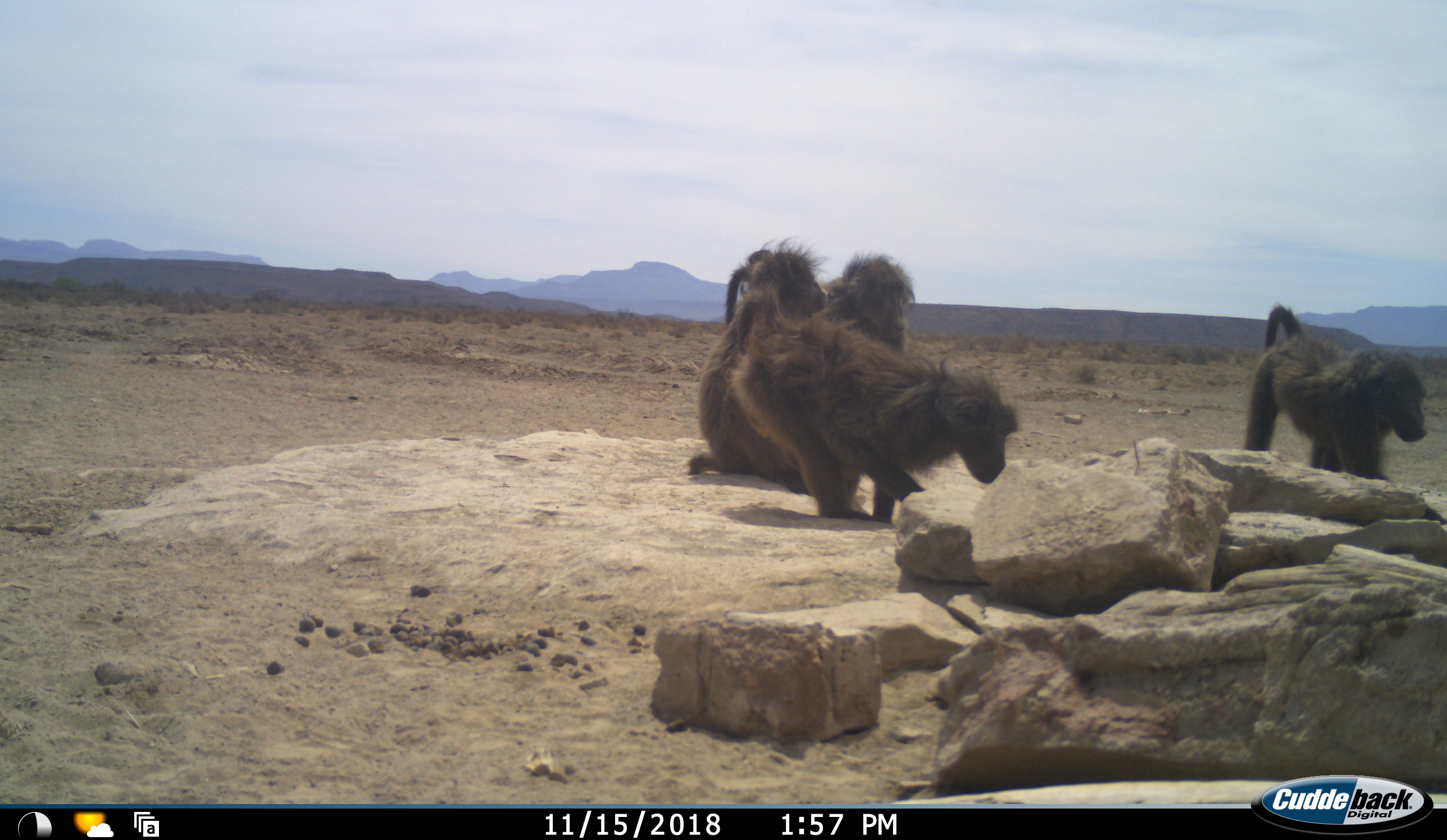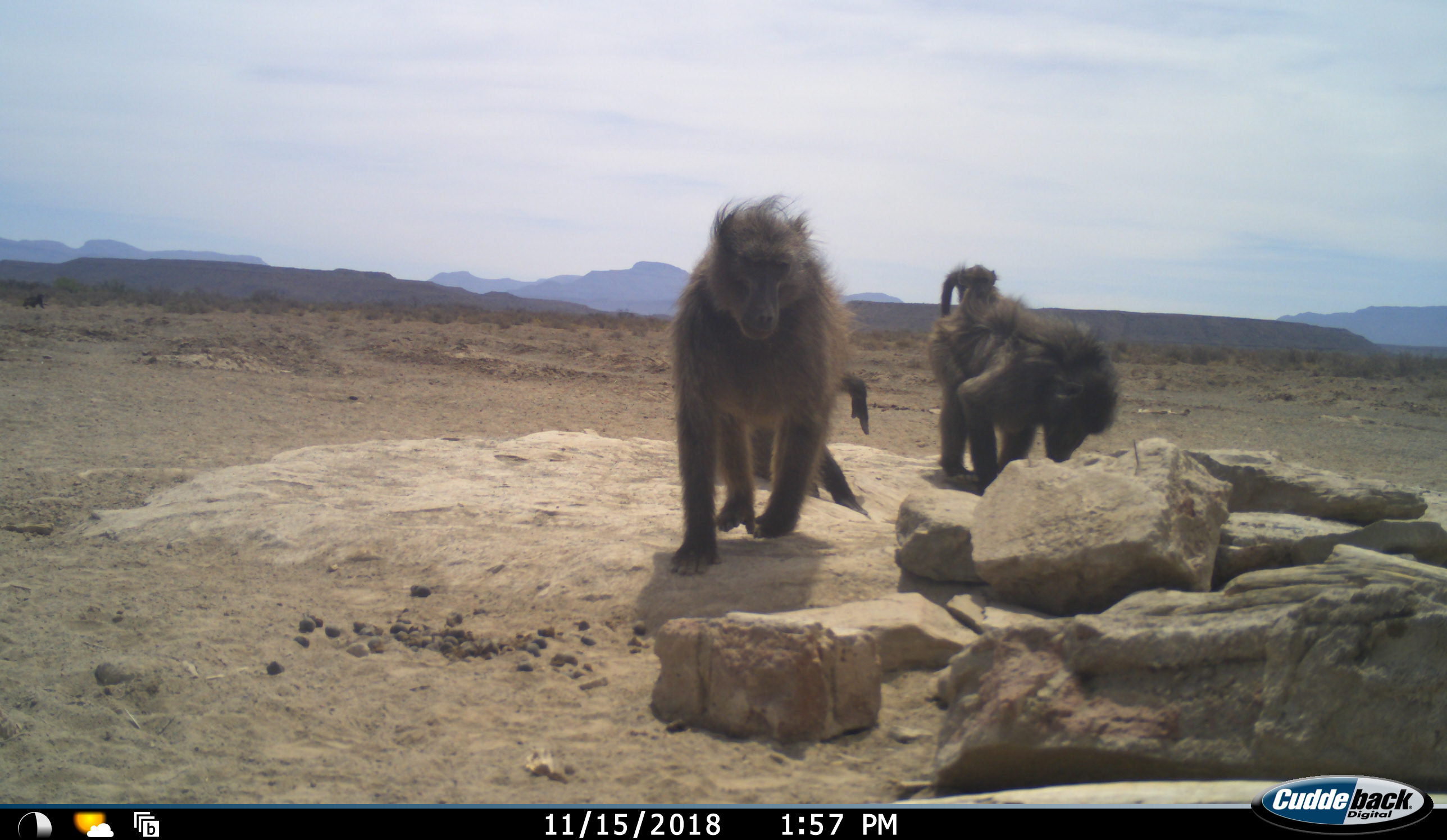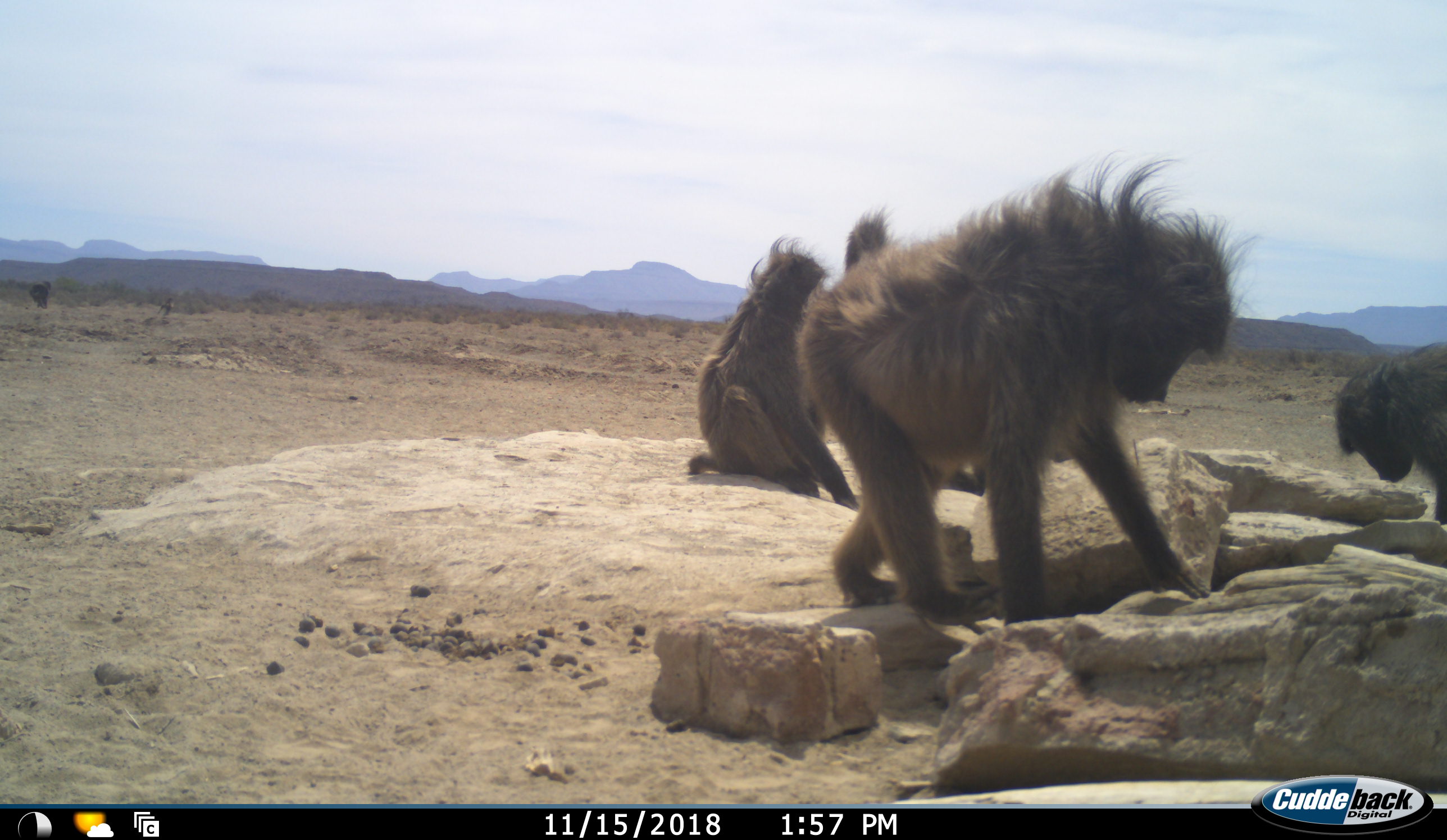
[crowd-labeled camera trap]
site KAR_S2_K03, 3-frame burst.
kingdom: Animalia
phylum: Chordata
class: Mammalia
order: Primates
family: Cercopithecidae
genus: Papio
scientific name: Papio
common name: baboon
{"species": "baboon (Papio)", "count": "5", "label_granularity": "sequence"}